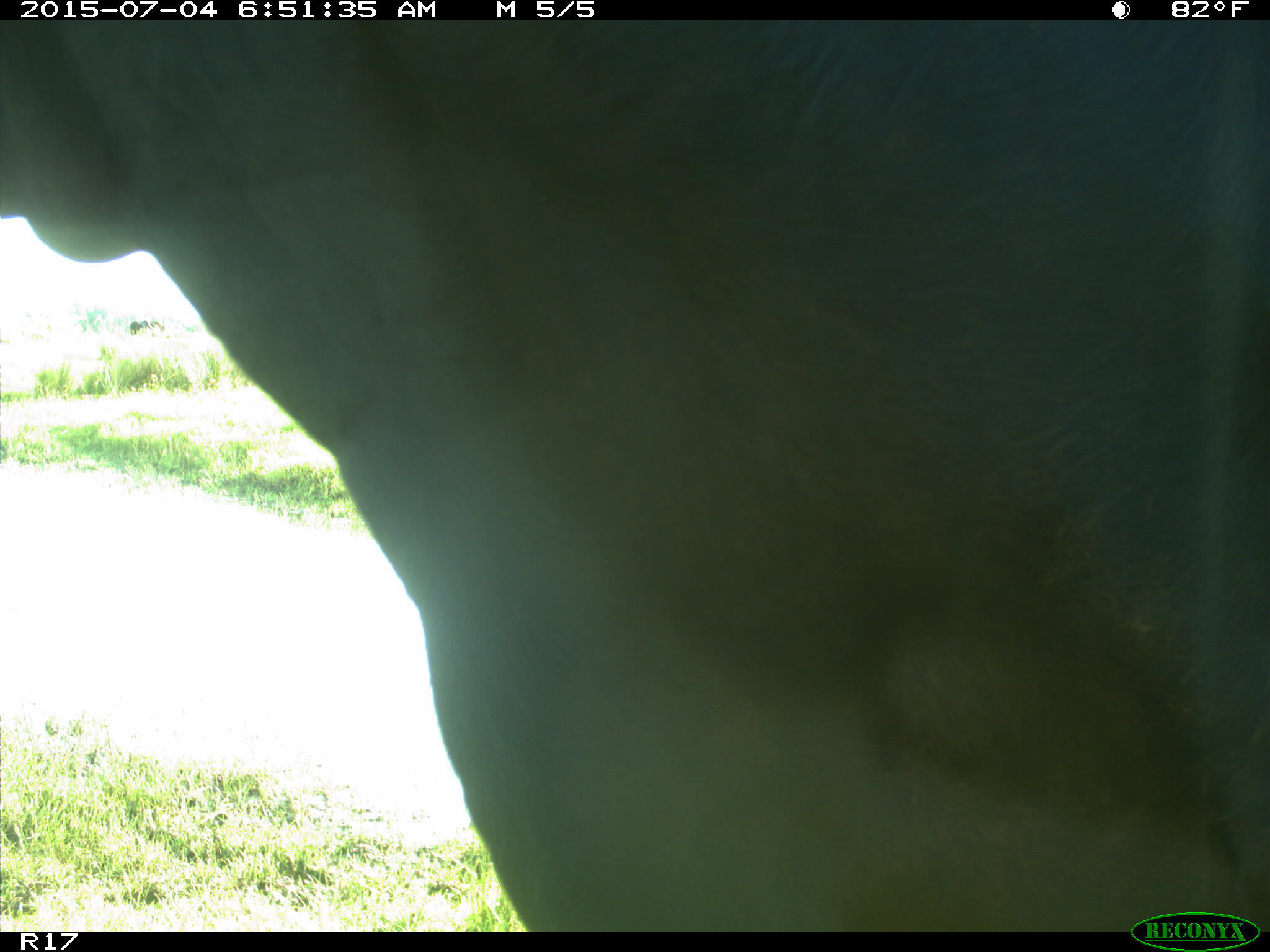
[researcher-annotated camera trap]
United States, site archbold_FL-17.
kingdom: Animalia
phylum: Chordata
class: Mammalia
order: Artiodactyla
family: Bovidae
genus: Bos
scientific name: Bos taurus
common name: domestic cow